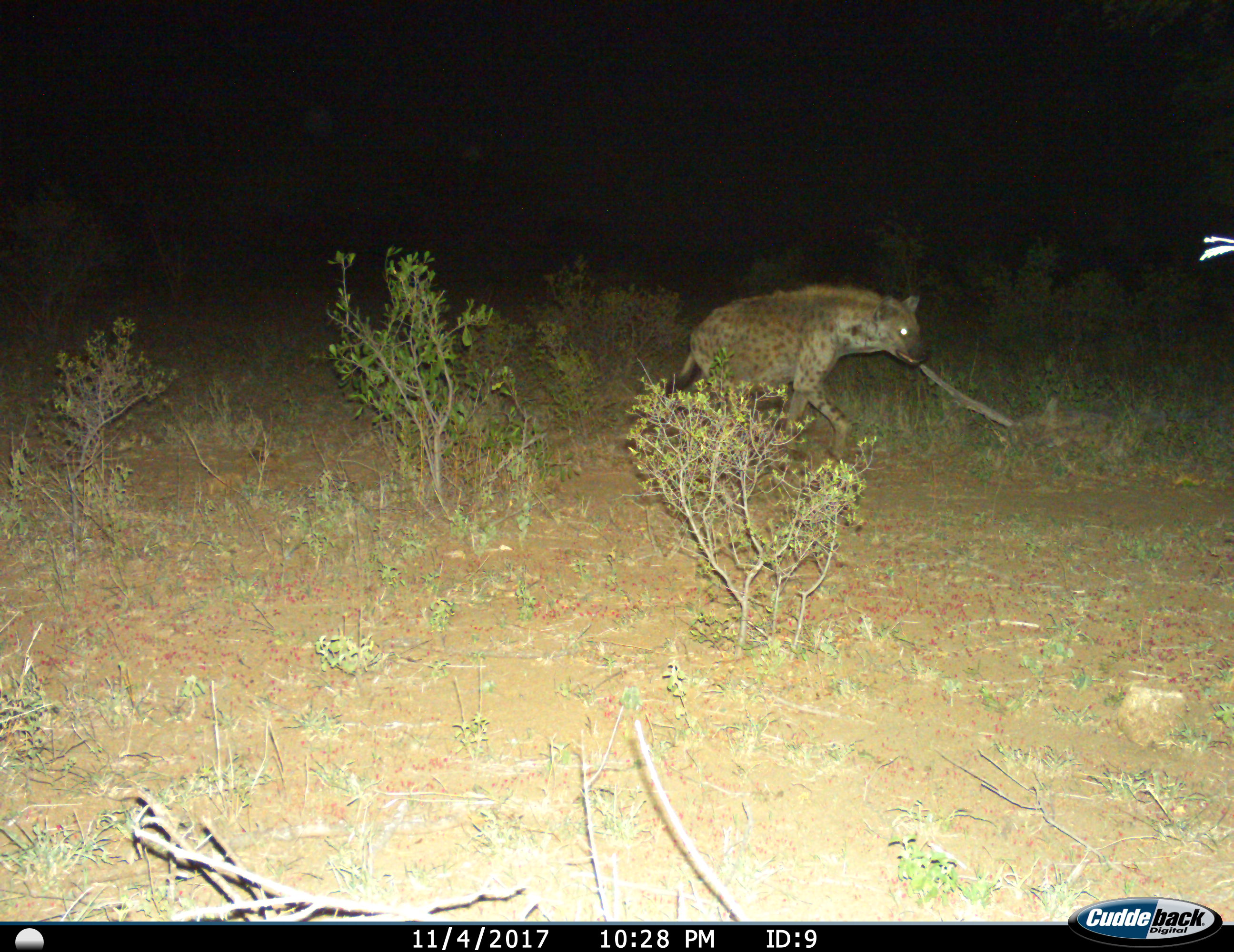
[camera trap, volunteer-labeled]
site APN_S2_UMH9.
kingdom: Animalia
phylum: Chordata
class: Mammalia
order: Carnivora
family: Hyaenidae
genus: Crocuta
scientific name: Crocuta crocuta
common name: spotted hyena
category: hyenaspotted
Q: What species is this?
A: Hyenaspotted (spotted hyena) (Crocuta crocuta).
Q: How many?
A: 1.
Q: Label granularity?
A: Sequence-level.